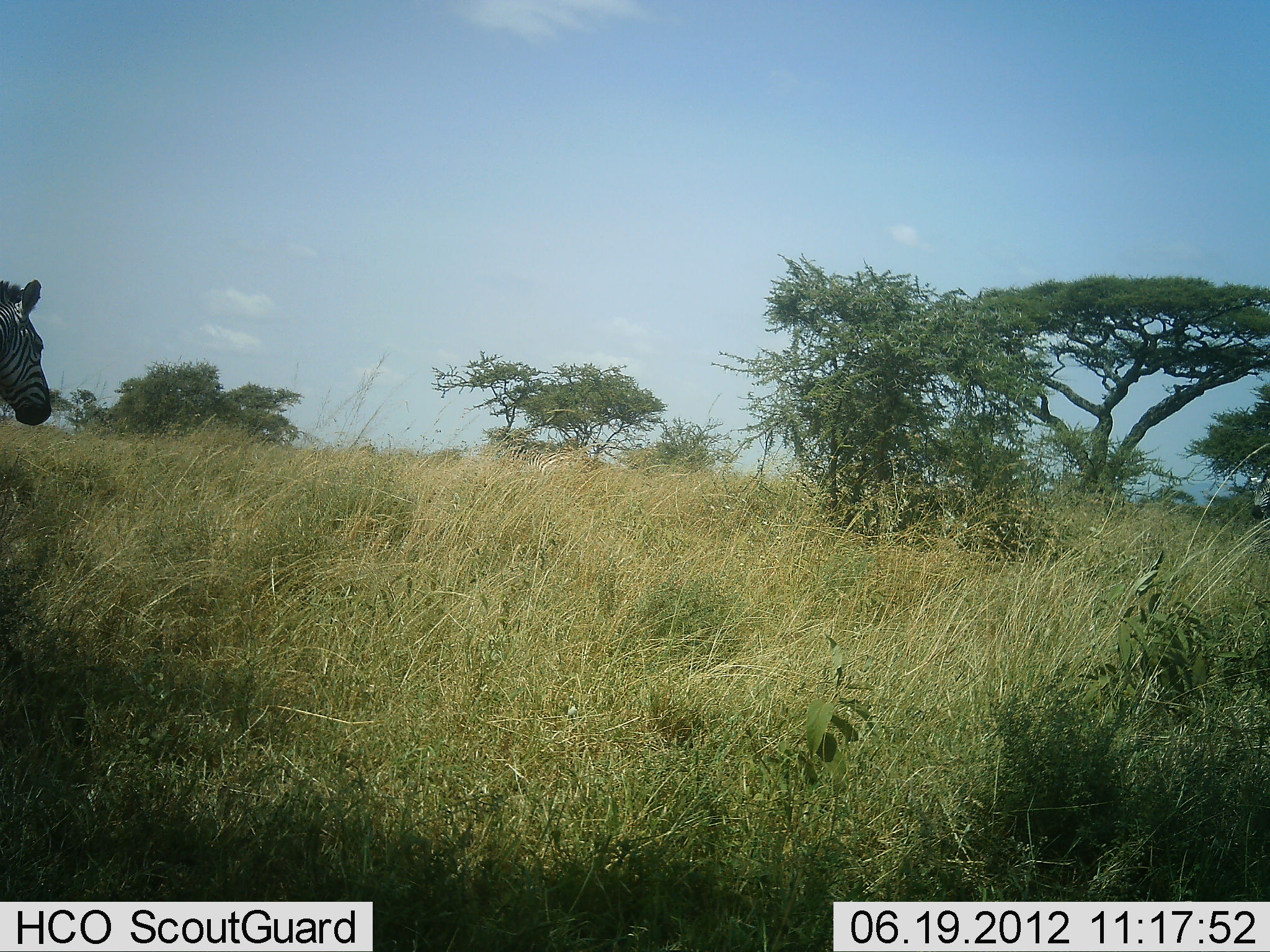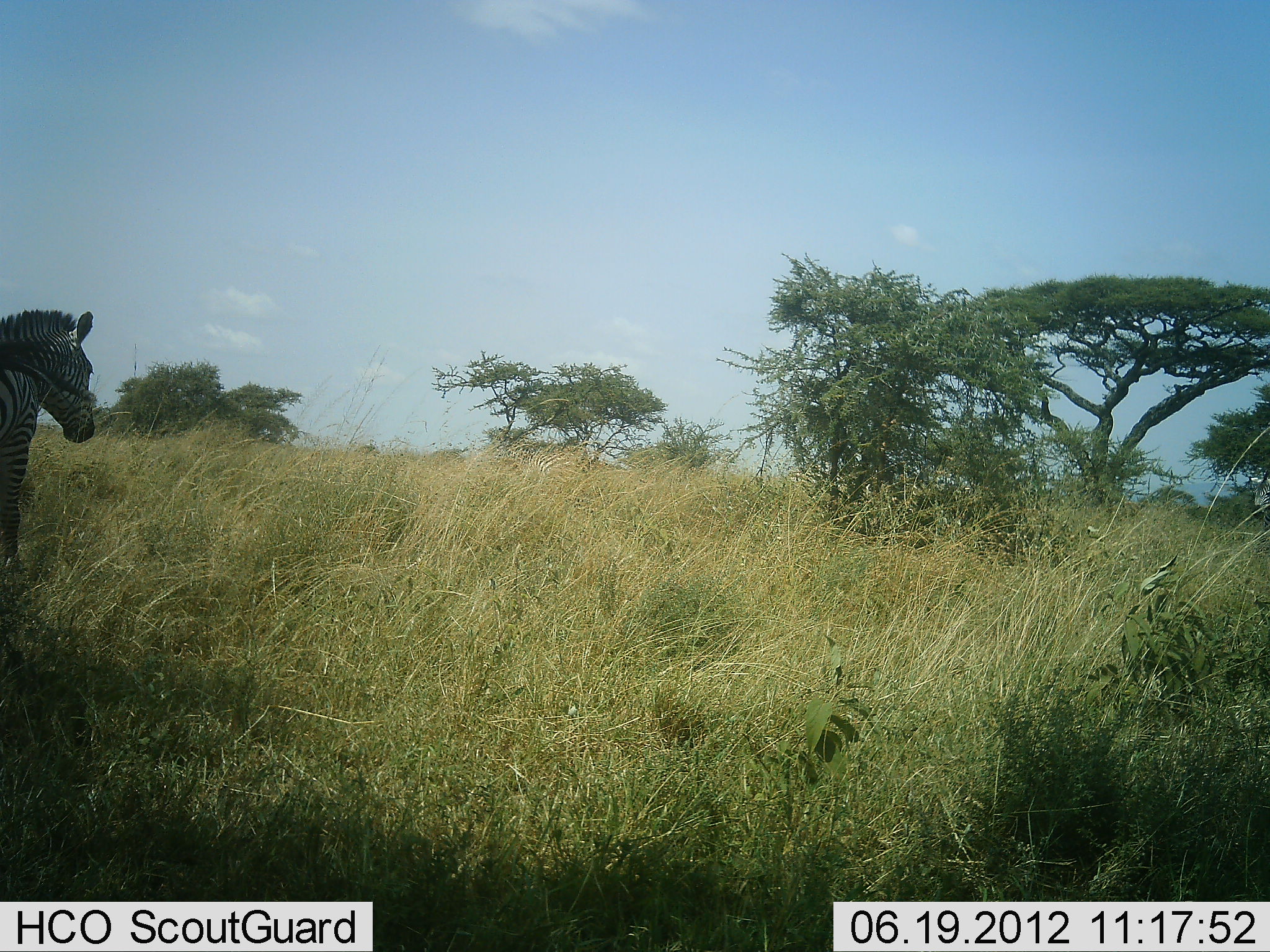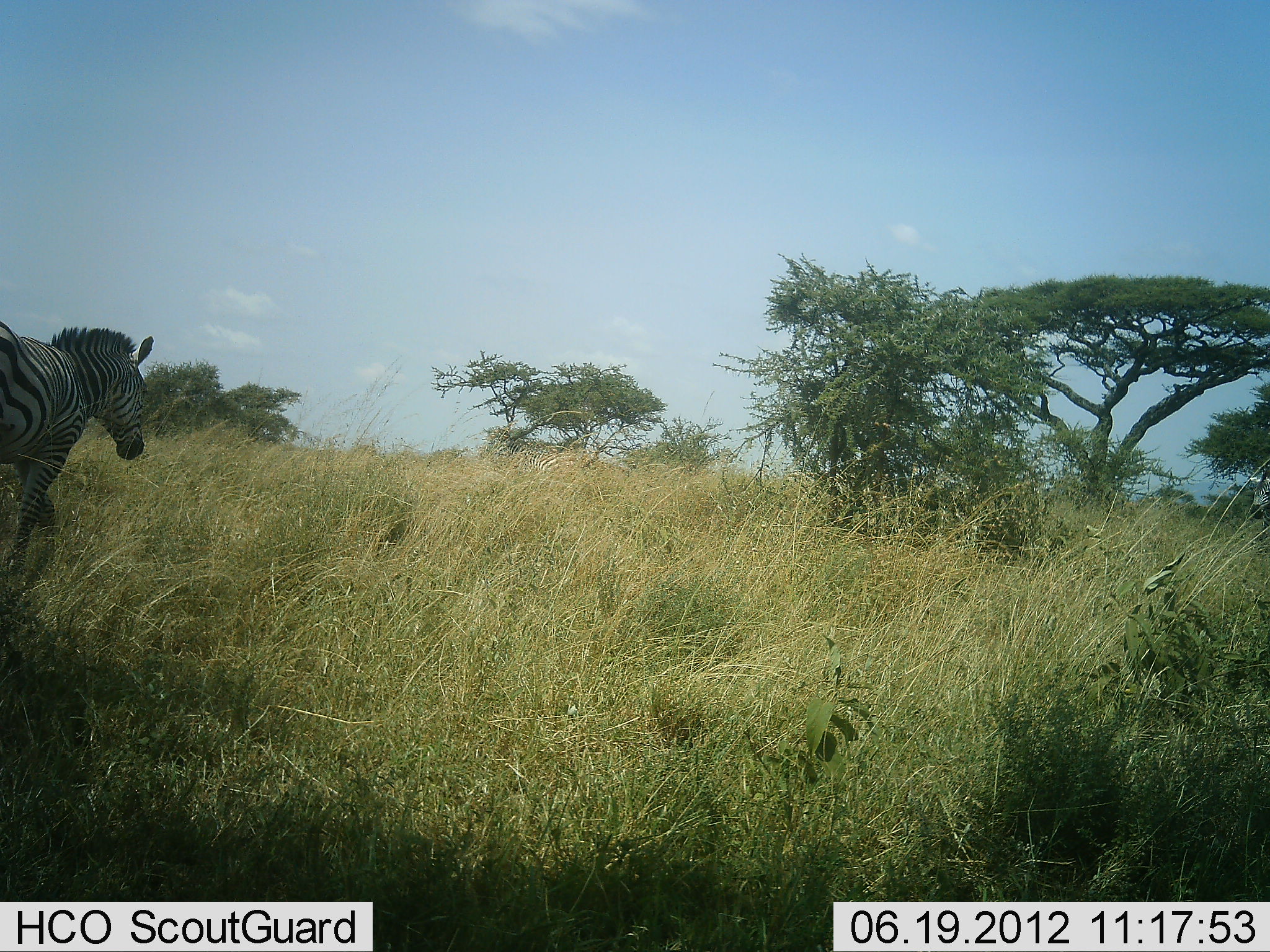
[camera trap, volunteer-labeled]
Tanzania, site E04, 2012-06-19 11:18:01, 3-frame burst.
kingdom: Animalia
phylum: Chordata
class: Mammalia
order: Perissodactyla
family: Equidae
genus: Equus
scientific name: Equus quagga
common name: plains zebra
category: zebra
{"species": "zebra (plains zebra) (Equus quagga)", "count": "1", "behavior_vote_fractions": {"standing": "30%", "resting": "0%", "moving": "80%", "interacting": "0%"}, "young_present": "0%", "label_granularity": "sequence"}